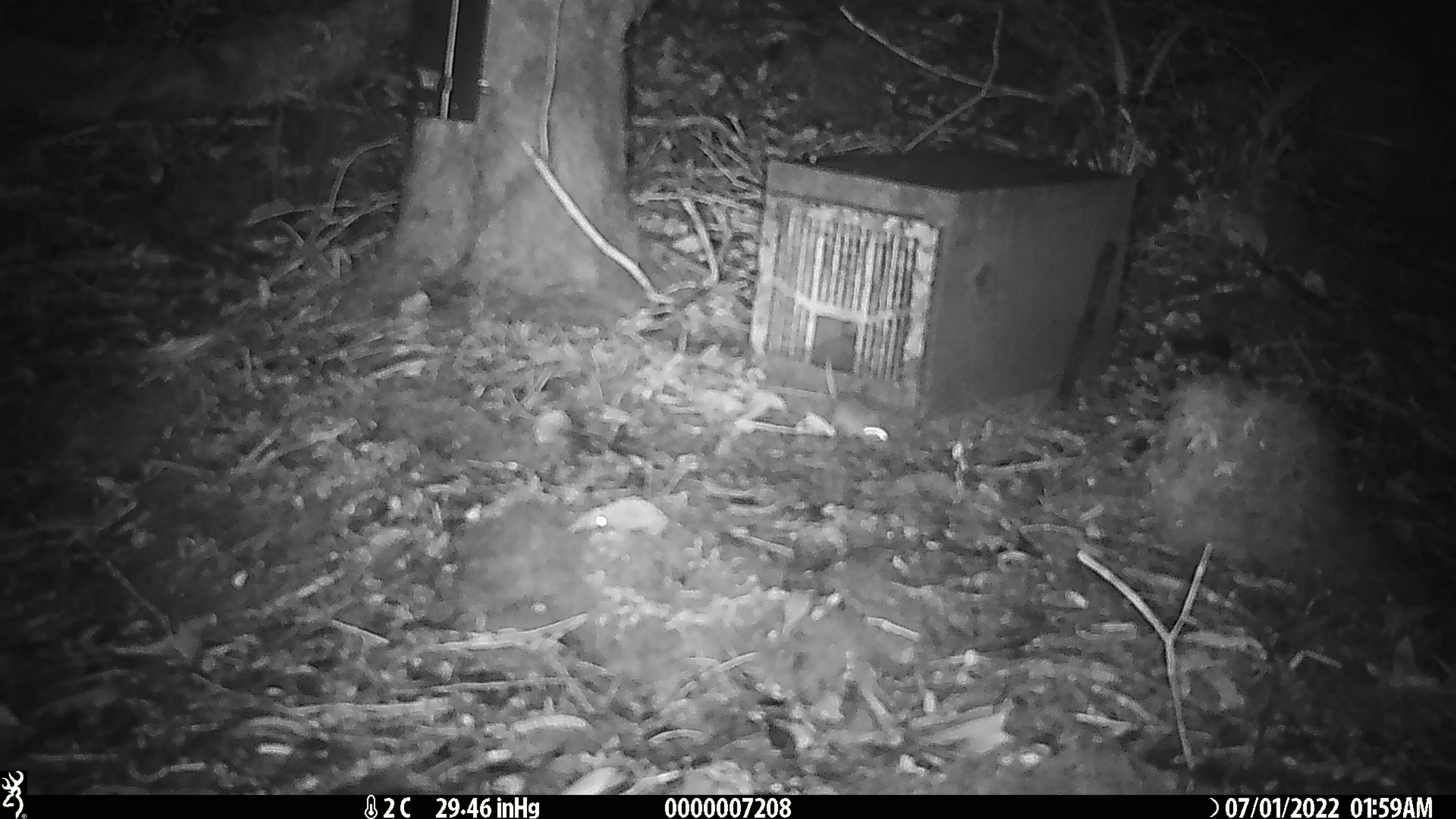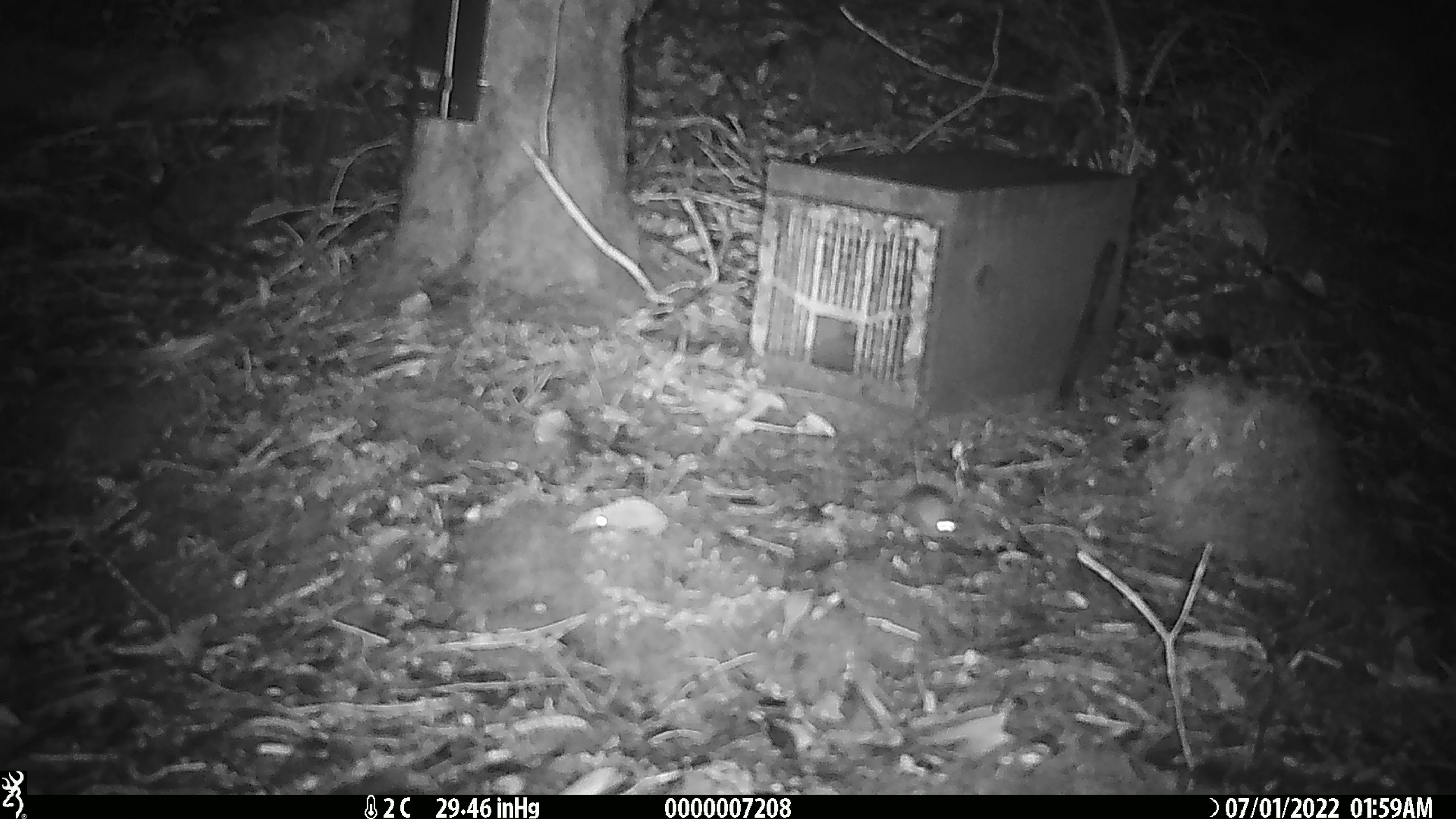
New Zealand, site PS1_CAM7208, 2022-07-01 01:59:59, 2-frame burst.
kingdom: Animalia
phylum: Chordata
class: Mammalia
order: Rodentia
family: Muridae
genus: Mus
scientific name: Mus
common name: mouse